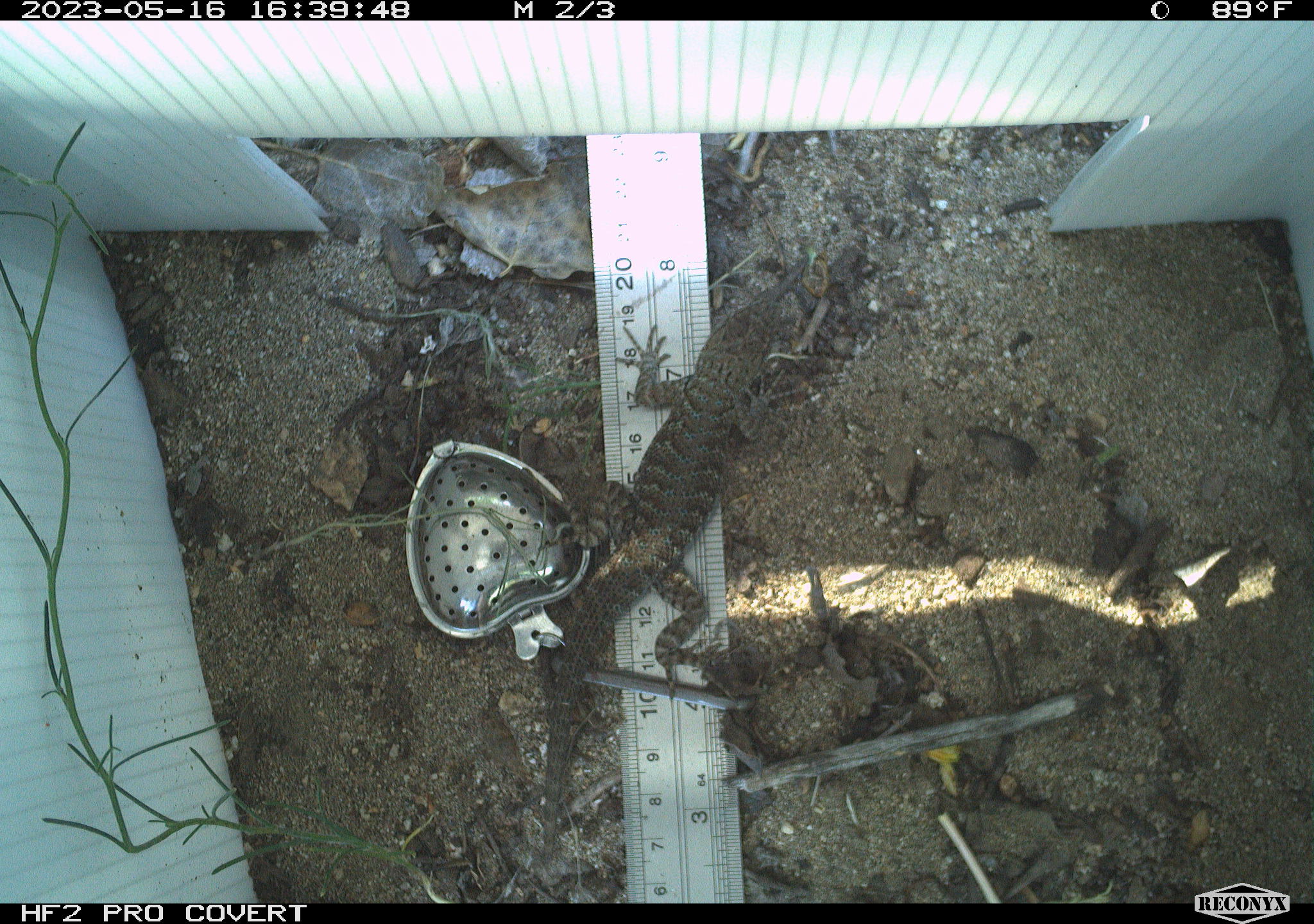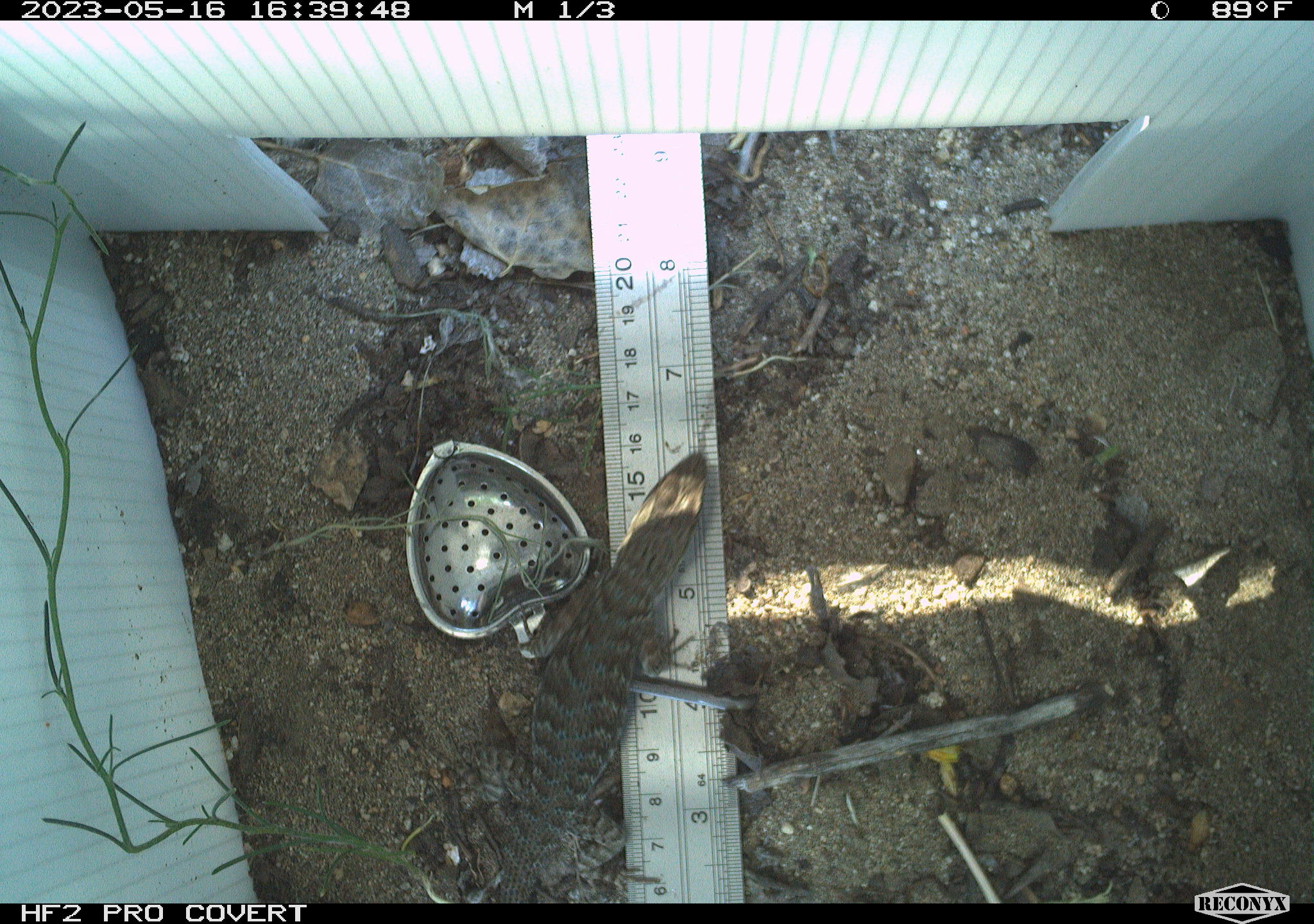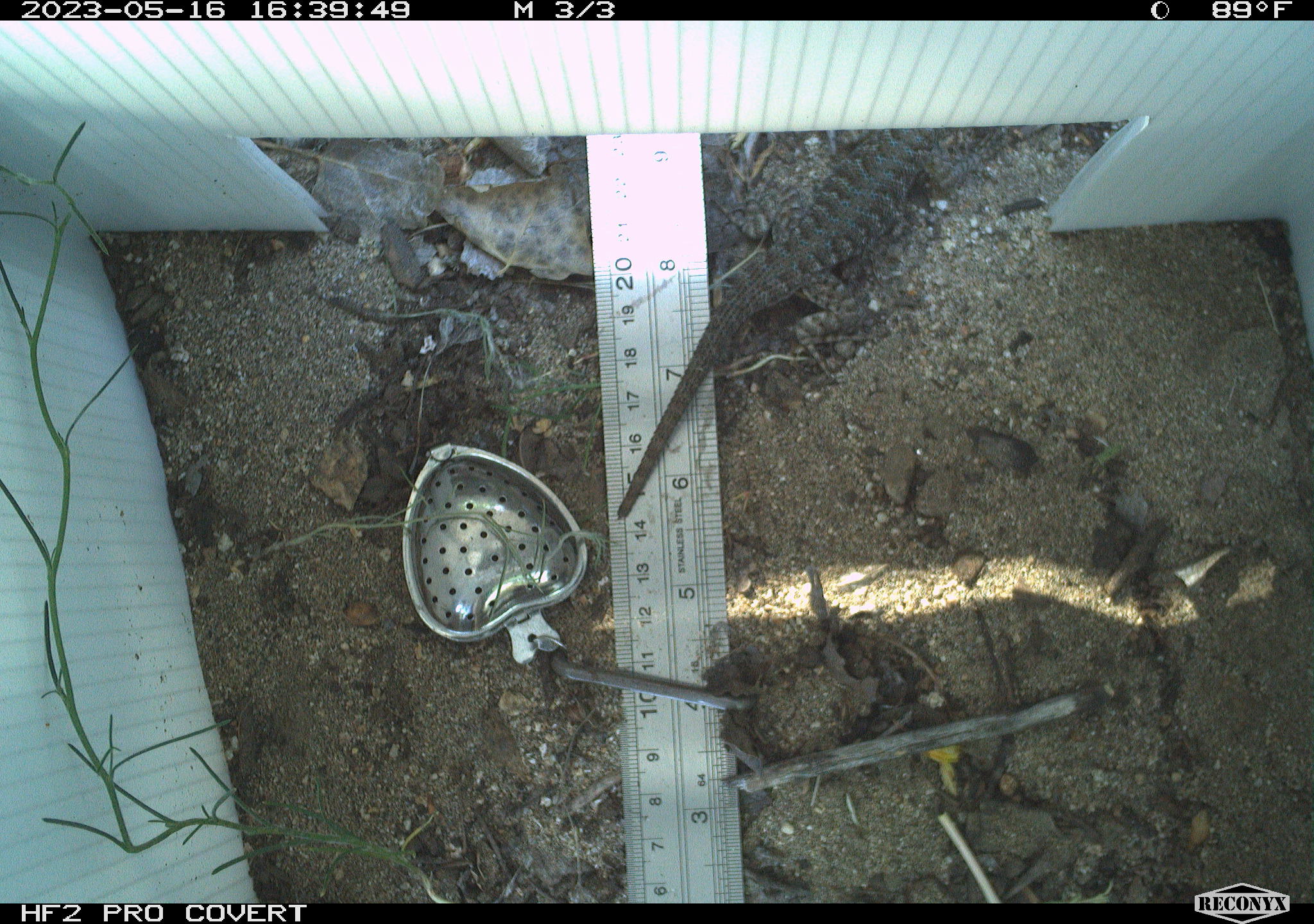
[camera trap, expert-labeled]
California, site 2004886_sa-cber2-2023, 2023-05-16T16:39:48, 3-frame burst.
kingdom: Animalia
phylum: Chordata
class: Reptilia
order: Squamata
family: Phrynosomatidae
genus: Sceloporus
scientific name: Sceloporus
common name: spiny lizards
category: sceloporus species